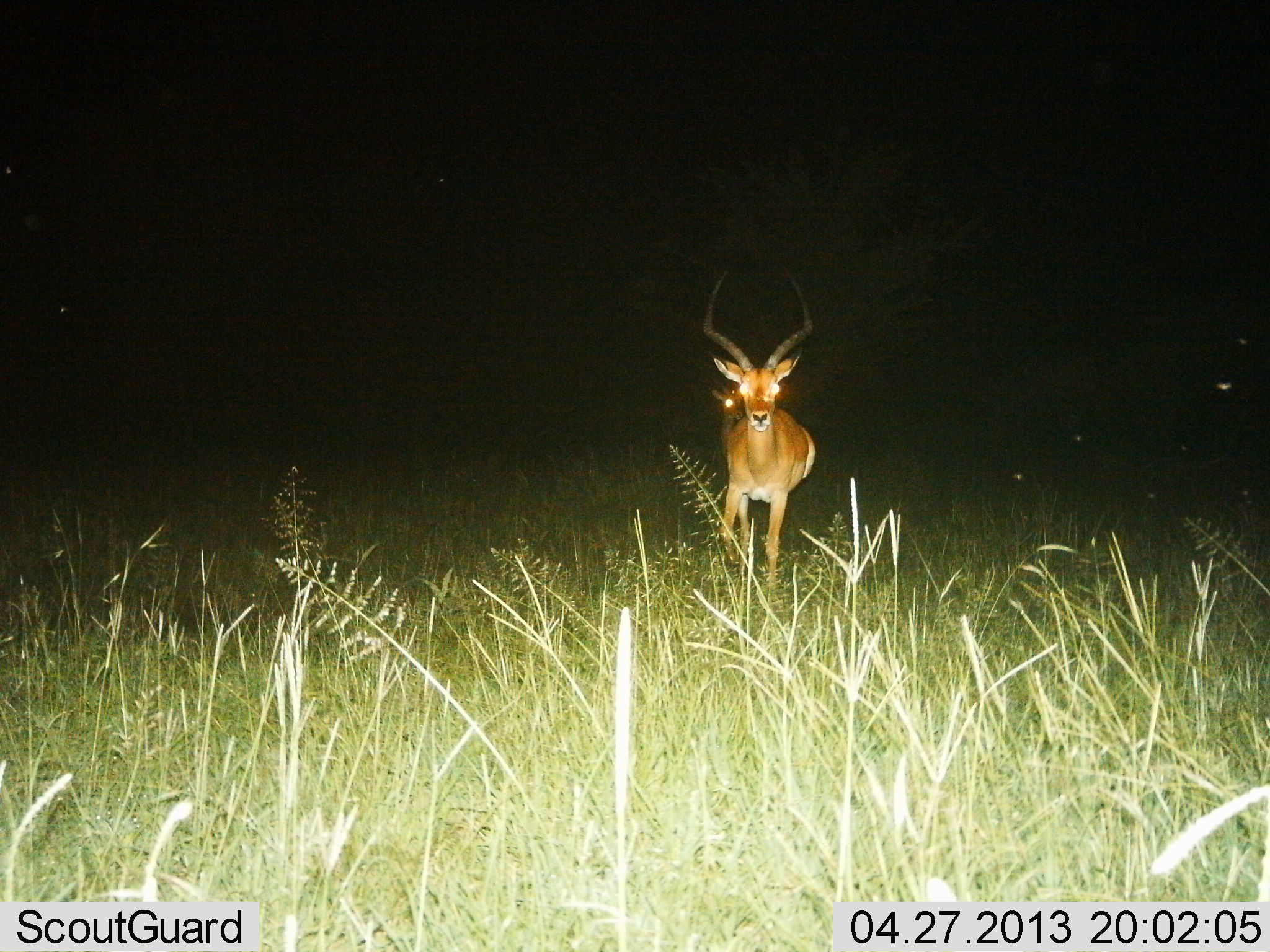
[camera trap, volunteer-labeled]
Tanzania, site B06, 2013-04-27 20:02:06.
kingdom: Animalia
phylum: Chordata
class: Mammalia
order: Artiodactyla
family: Bovidae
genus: Aepyceros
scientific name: Aepyceros melampus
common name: impala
Impala (Aepyceros melampus), count 2. Behavior (volunteer vote fractions): standing 52%, resting 0%, moving 52%, interacting 0%. Young present (vote fraction): 4%. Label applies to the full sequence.